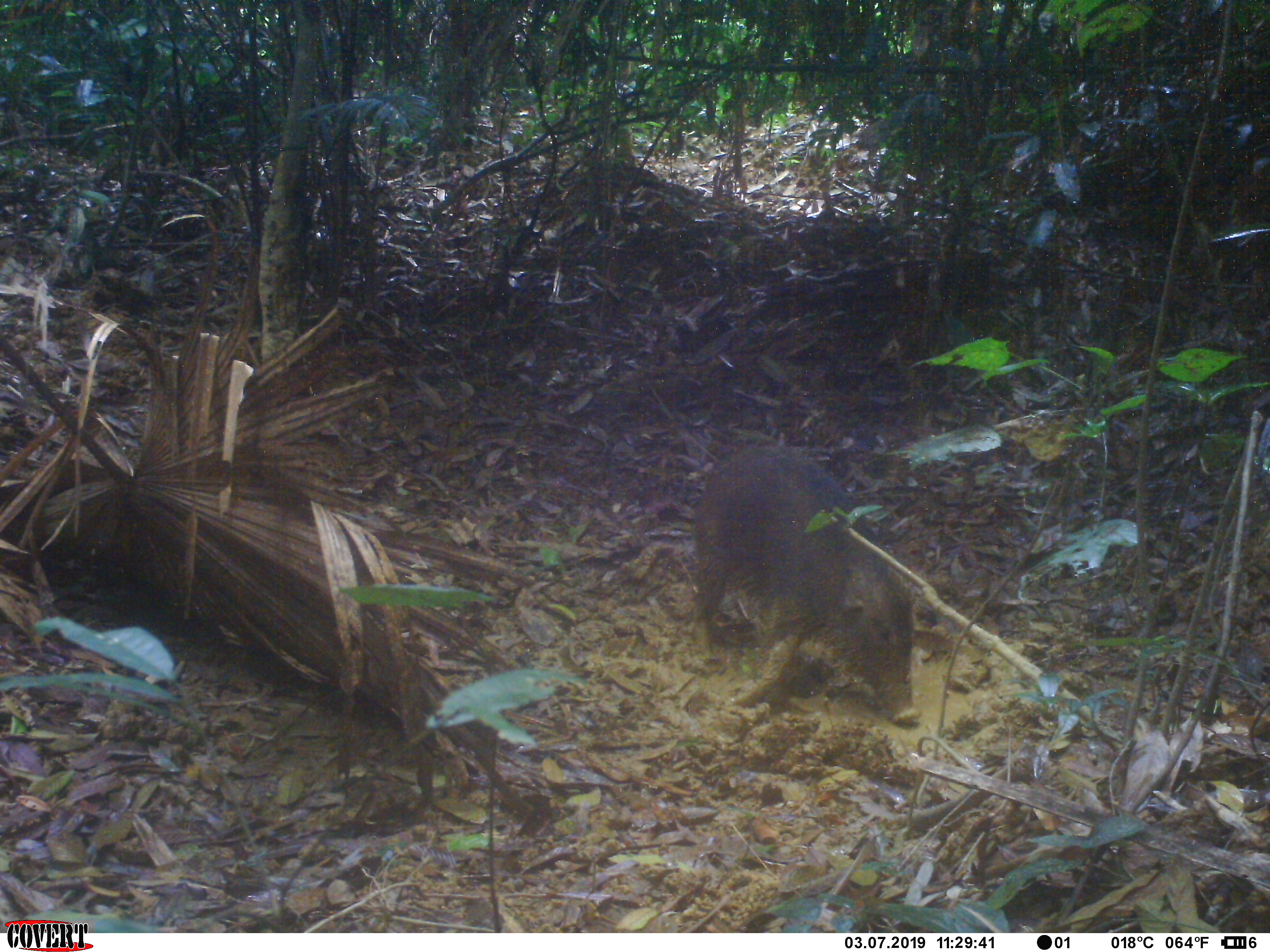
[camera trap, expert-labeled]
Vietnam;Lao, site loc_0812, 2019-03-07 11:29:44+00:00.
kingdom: Animalia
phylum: Chordata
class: Mammalia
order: Artiodactyla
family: Suidae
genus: Sus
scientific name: Sus scrofa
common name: eurasian wild pig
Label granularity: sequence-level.